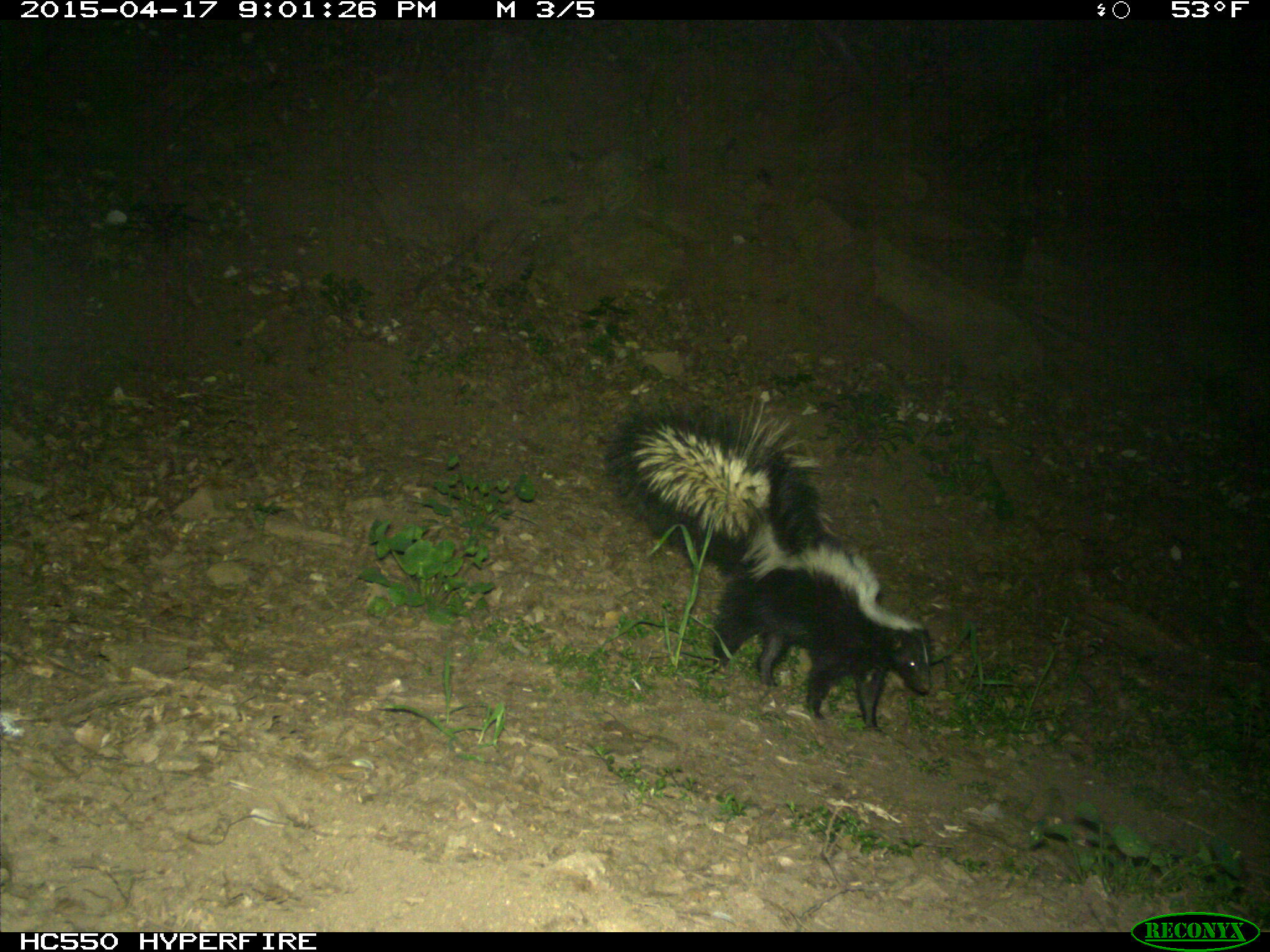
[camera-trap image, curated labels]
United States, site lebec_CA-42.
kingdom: Animalia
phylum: Chordata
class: Mammalia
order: Carnivora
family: Mephitidae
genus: Mephitis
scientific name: Mephitis mephitis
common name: striped skunk